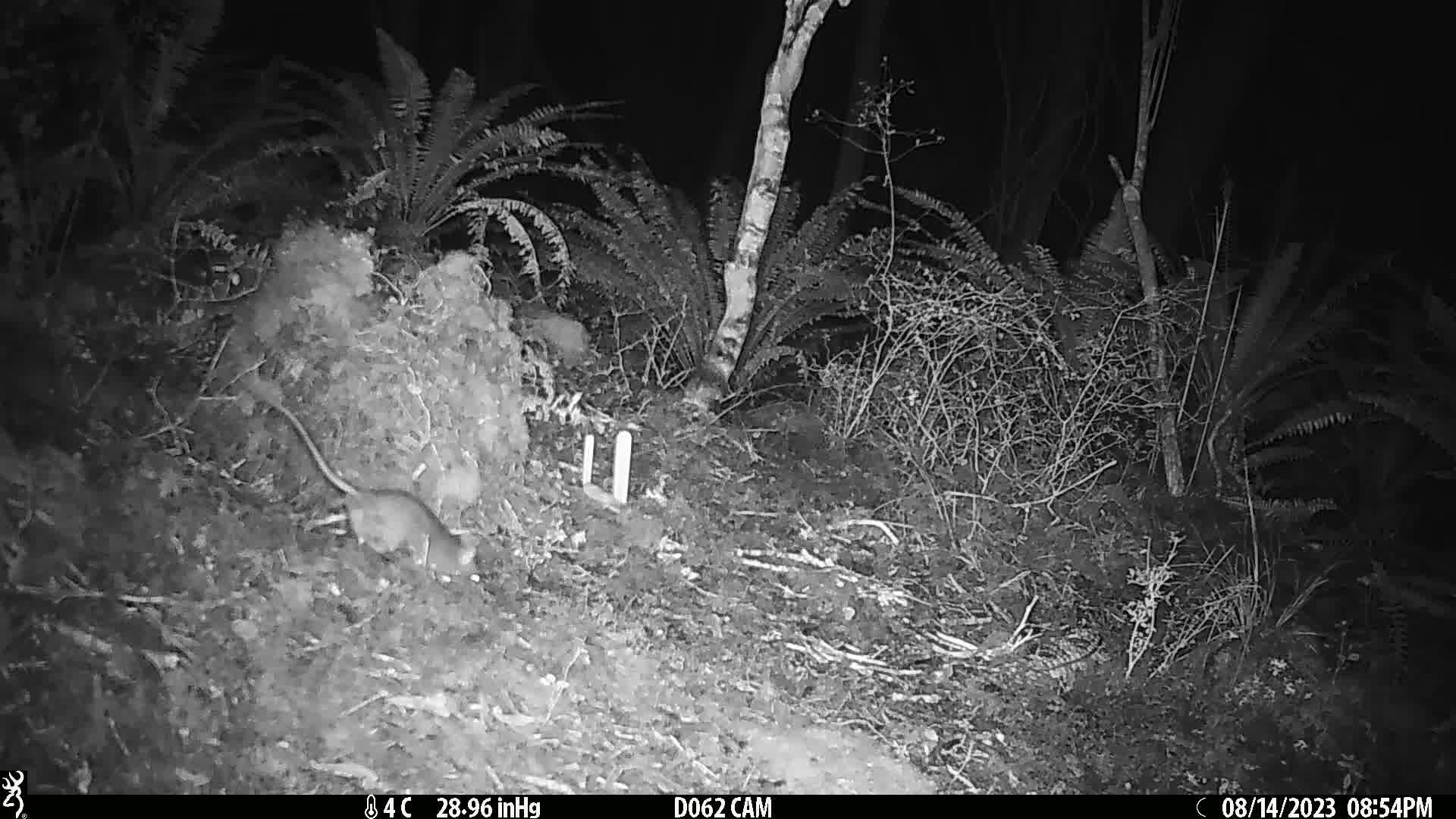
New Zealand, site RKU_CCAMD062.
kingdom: Animalia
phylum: Chordata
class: Mammalia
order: Rodentia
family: Muridae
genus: Rattus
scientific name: Rattus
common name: rat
Rat (Rattus).